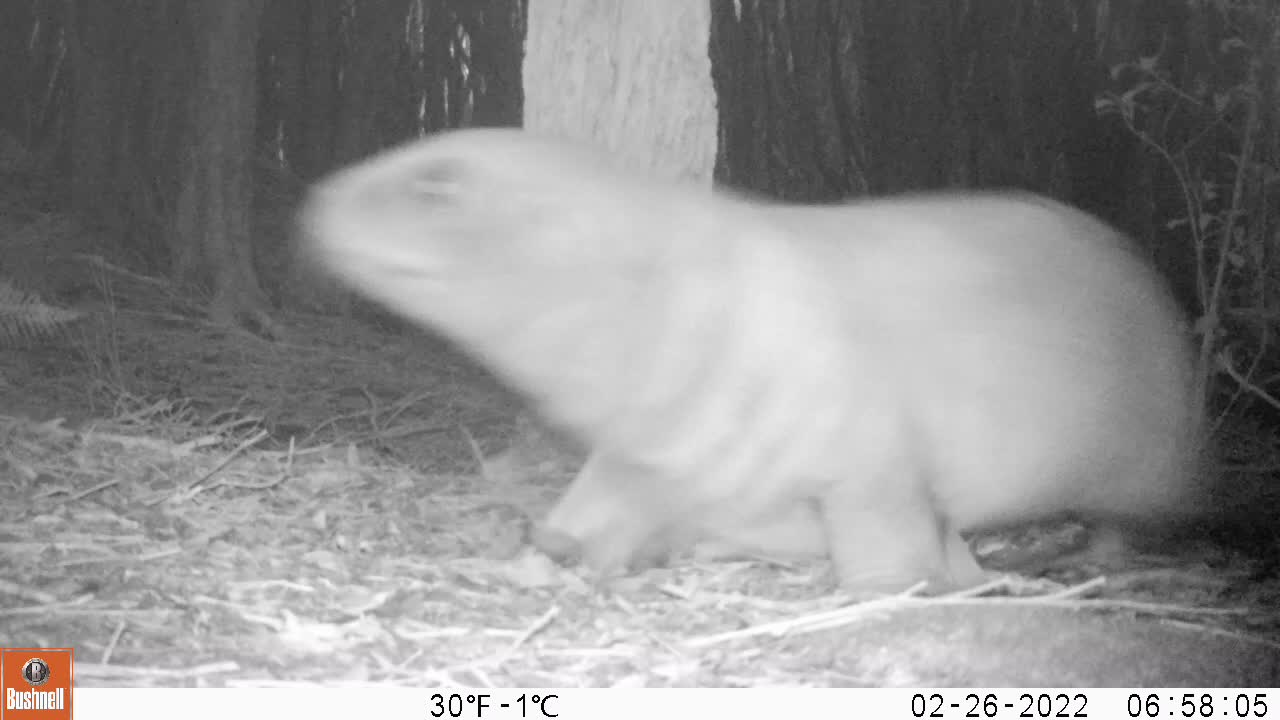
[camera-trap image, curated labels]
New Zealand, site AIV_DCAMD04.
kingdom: Animalia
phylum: Chordata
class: Mammalia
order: Carnivora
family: Otariidae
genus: Phocarctos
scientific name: Phocarctos hookeri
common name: new zealand sea lion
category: sealion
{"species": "sealion (new zealand sea lion) (Phocarctos hookeri)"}